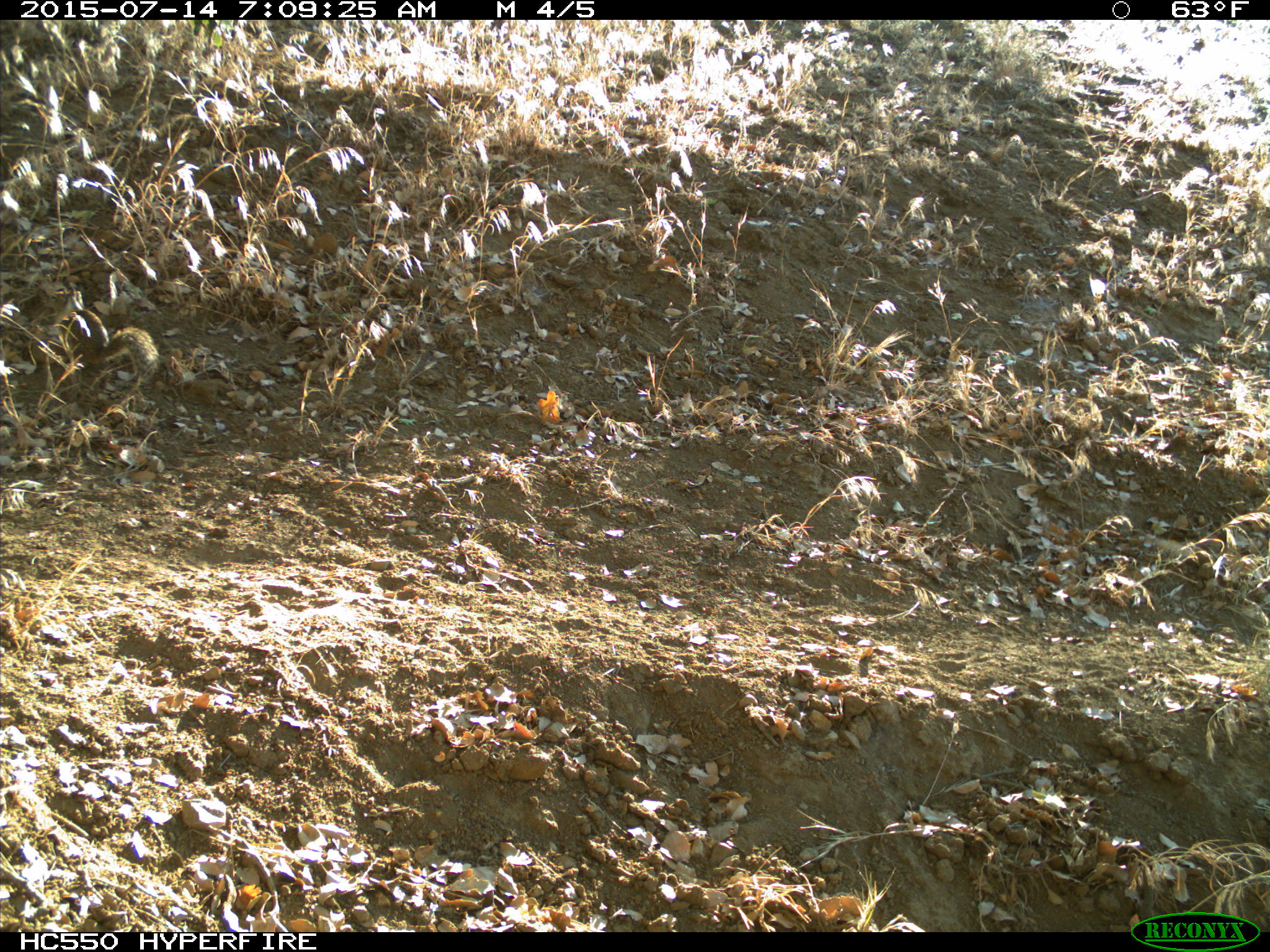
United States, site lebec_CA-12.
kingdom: Animalia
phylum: Chordata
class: Mammalia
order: Rodentia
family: Sciuridae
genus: Otospermophilus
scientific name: Otospermophilus beecheyi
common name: california ground squirrel